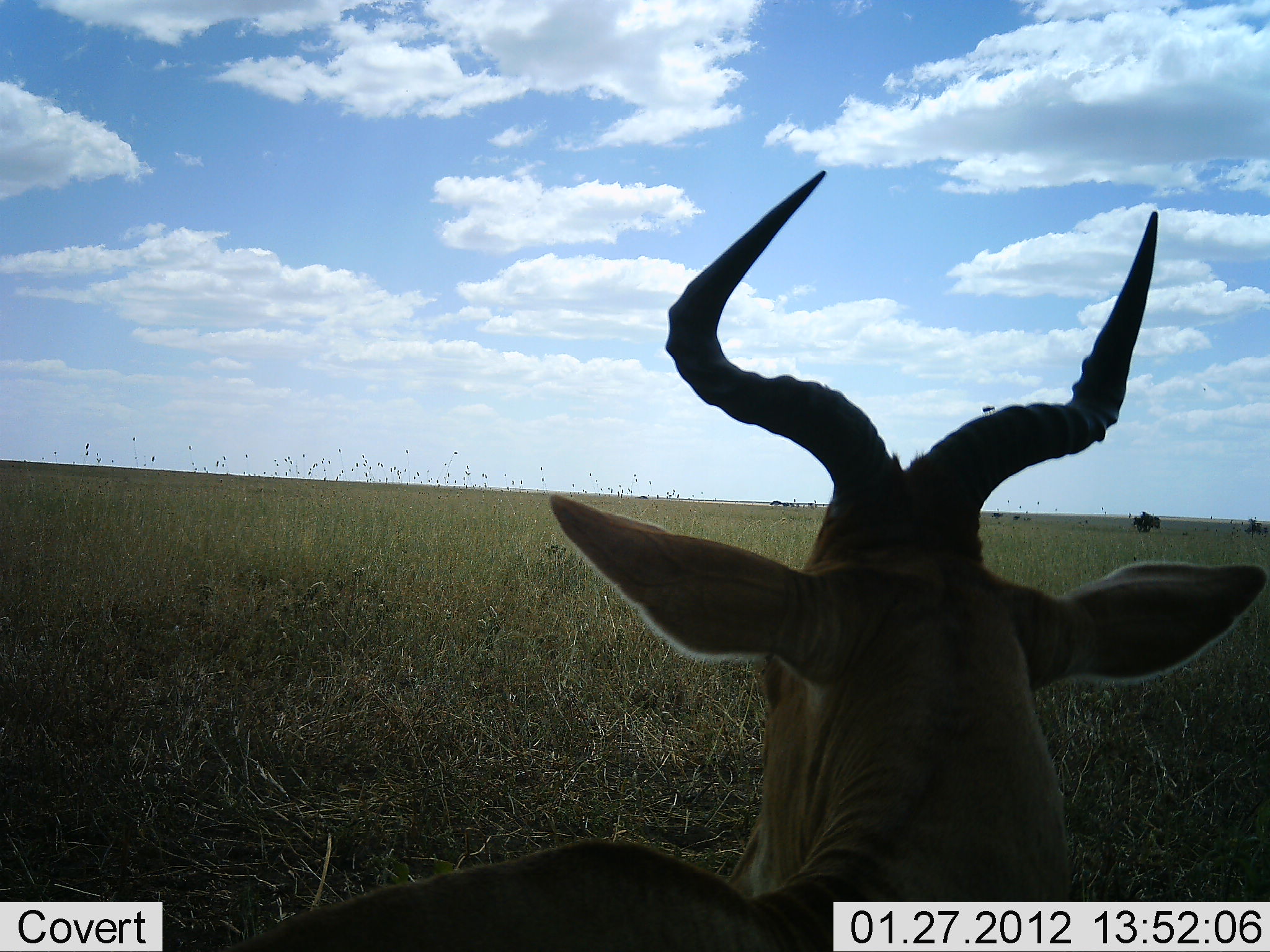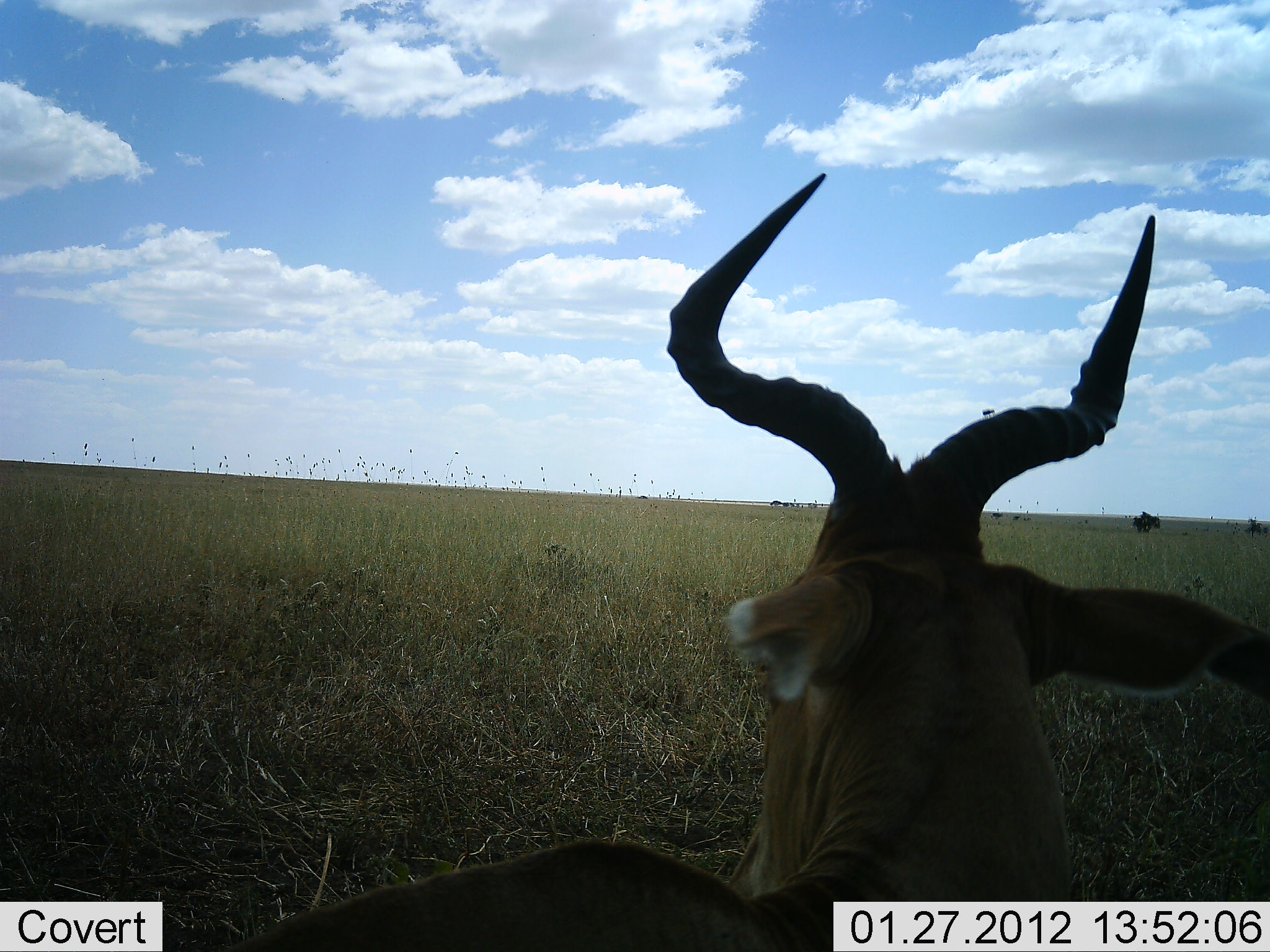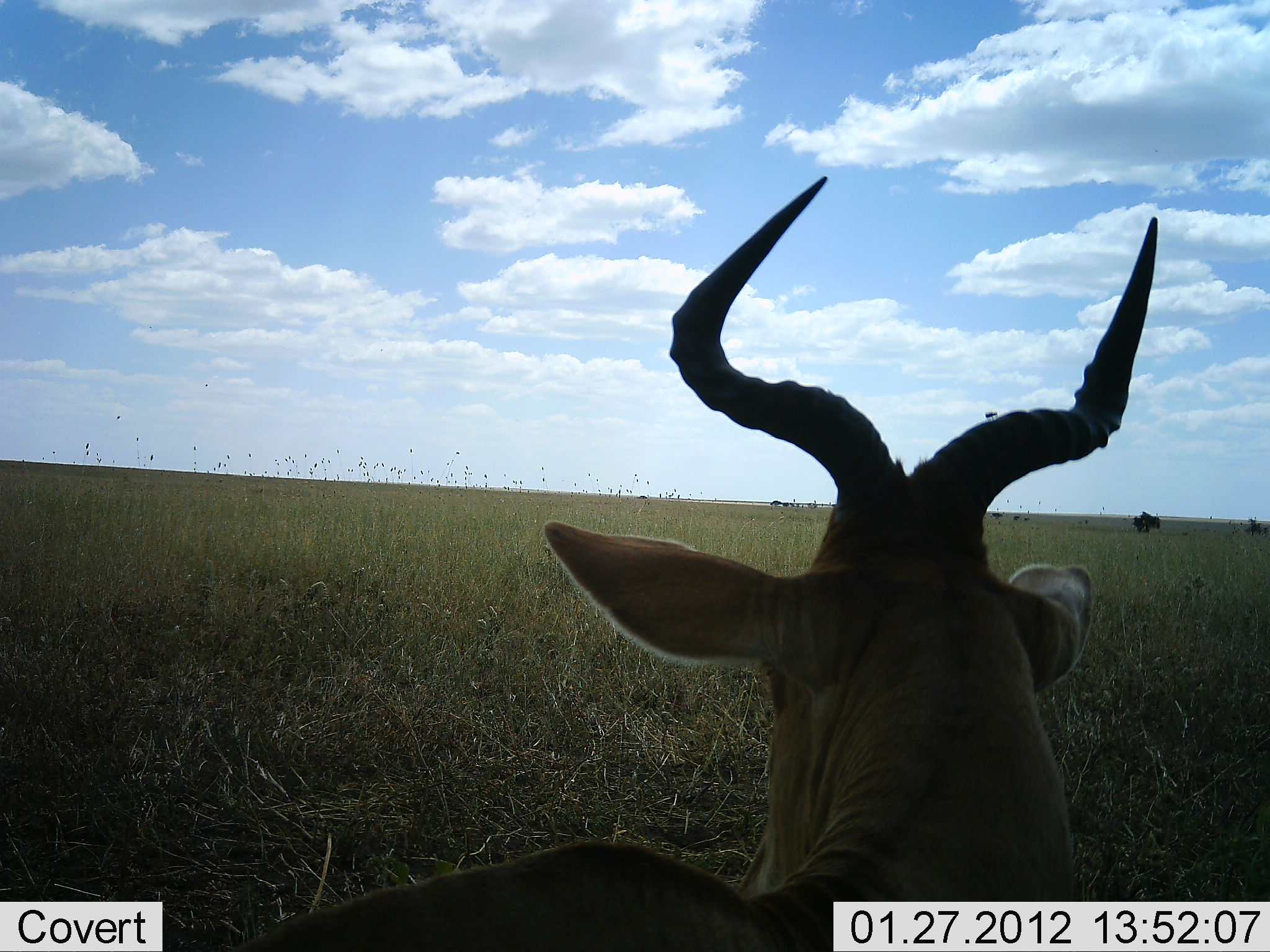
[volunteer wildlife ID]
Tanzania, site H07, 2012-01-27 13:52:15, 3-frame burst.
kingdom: Animalia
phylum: Chordata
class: Mammalia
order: Artiodactyla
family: Bovidae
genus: Alcelaphus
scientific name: Alcelaphus buselaphus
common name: hartebeest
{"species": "hartebeest (Alcelaphus buselaphus)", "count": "1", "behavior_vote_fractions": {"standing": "29%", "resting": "67%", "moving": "0%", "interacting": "0%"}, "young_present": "0%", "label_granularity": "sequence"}